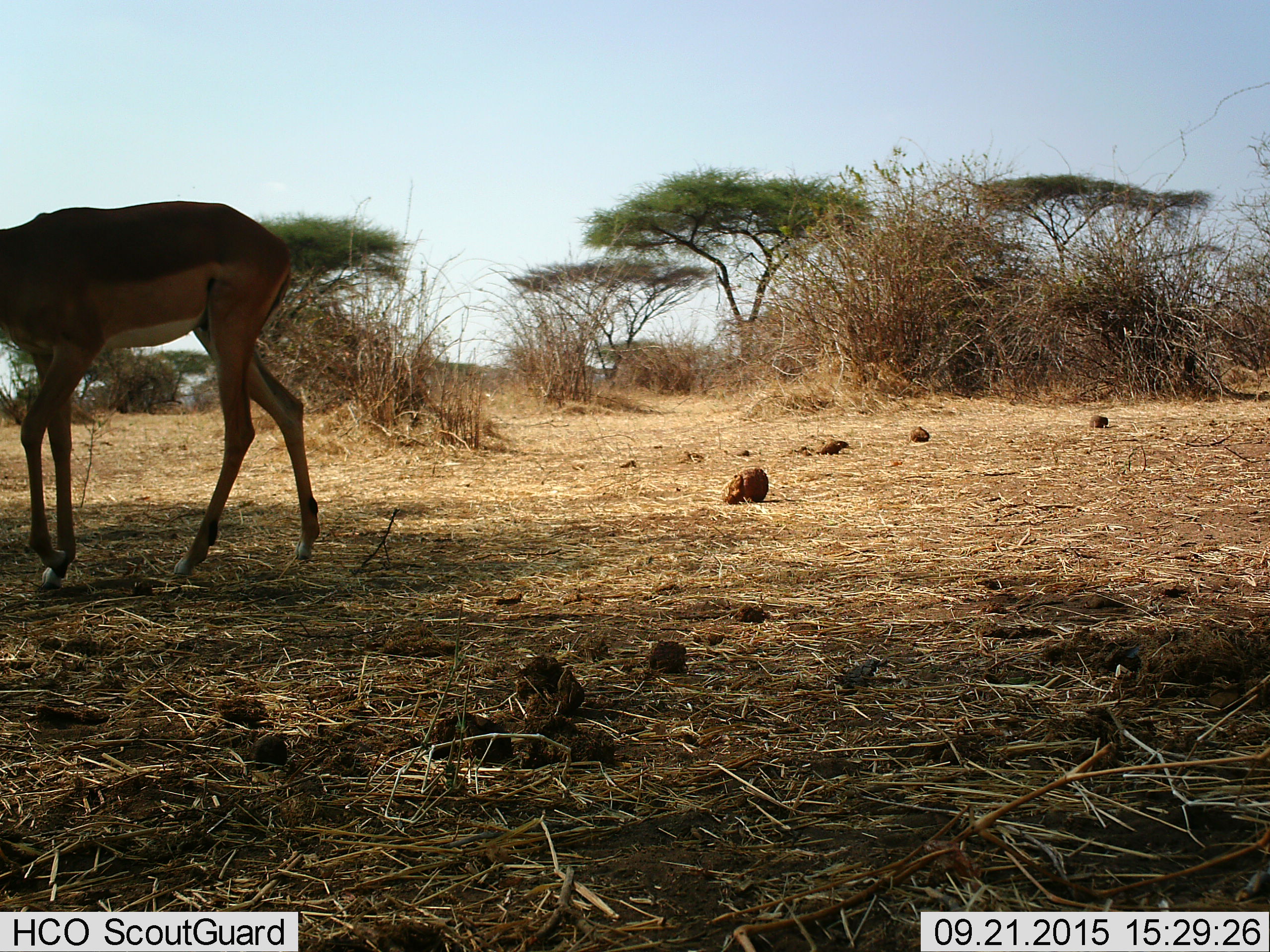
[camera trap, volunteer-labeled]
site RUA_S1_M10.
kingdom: Animalia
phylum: Chordata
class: Mammalia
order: Artiodactyla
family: Bovidae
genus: Aepyceros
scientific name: Aepyceros melampus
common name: impala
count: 1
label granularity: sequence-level